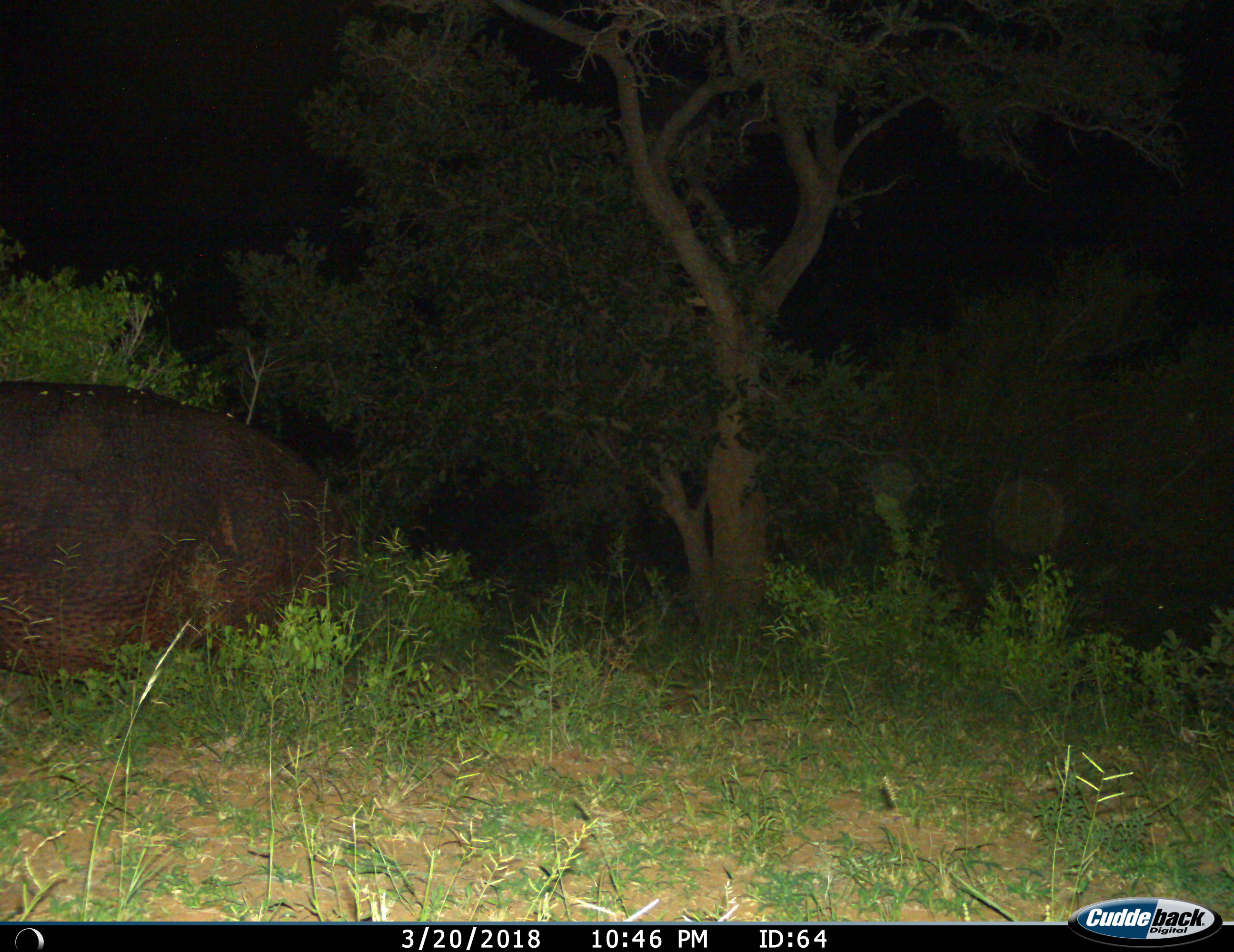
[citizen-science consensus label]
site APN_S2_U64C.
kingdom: Animalia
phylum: Chordata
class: Mammalia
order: Artiodactyla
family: Hippopotamidae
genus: Hippopotamus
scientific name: Hippopotamus amphibius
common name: hippopotamus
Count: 1.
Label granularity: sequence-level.